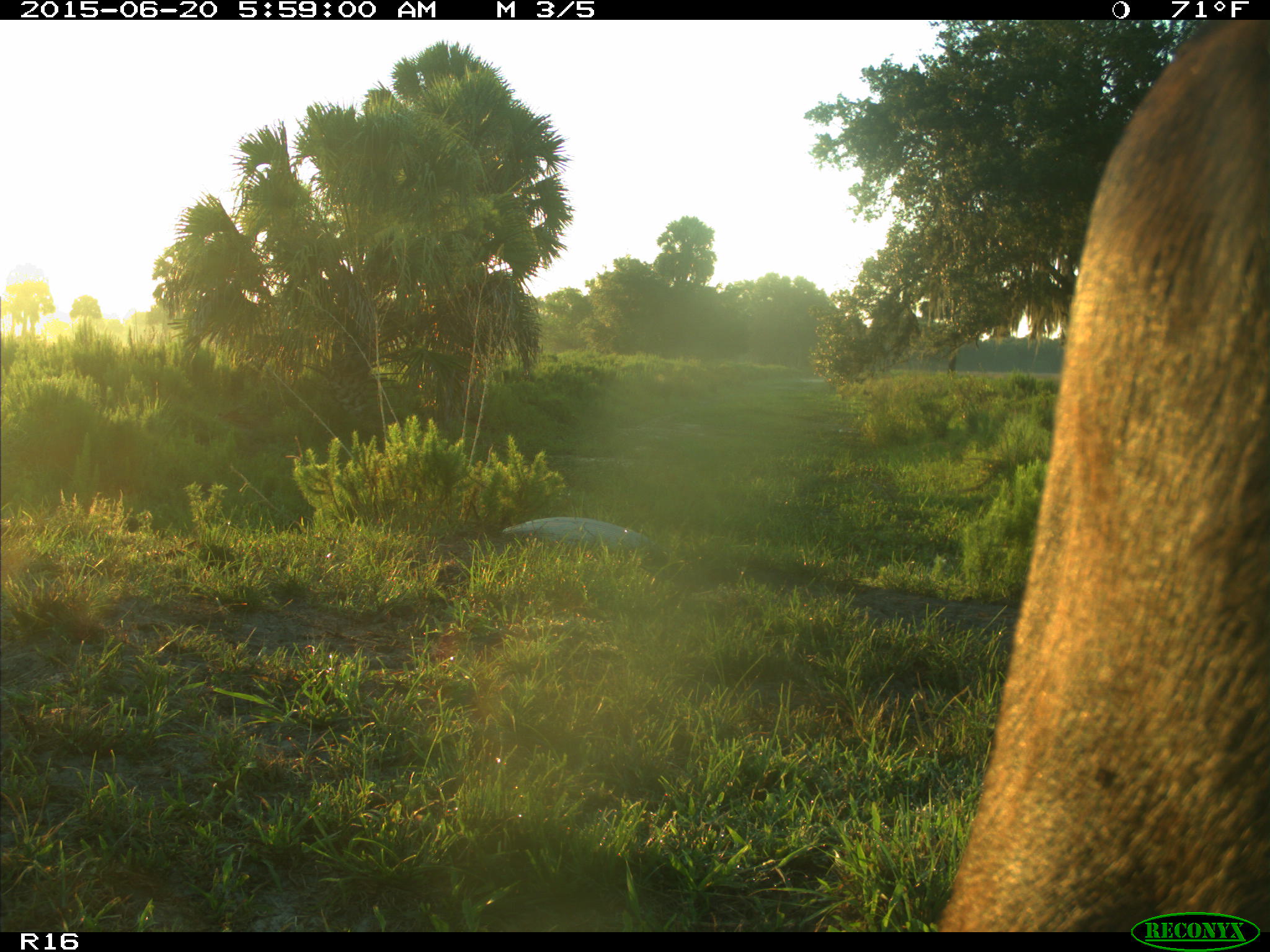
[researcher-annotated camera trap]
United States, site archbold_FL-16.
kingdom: Animalia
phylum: Chordata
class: Mammalia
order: Artiodactyla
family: Bovidae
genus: Bos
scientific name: Bos taurus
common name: domestic cow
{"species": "Bos taurus (domestic cow)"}